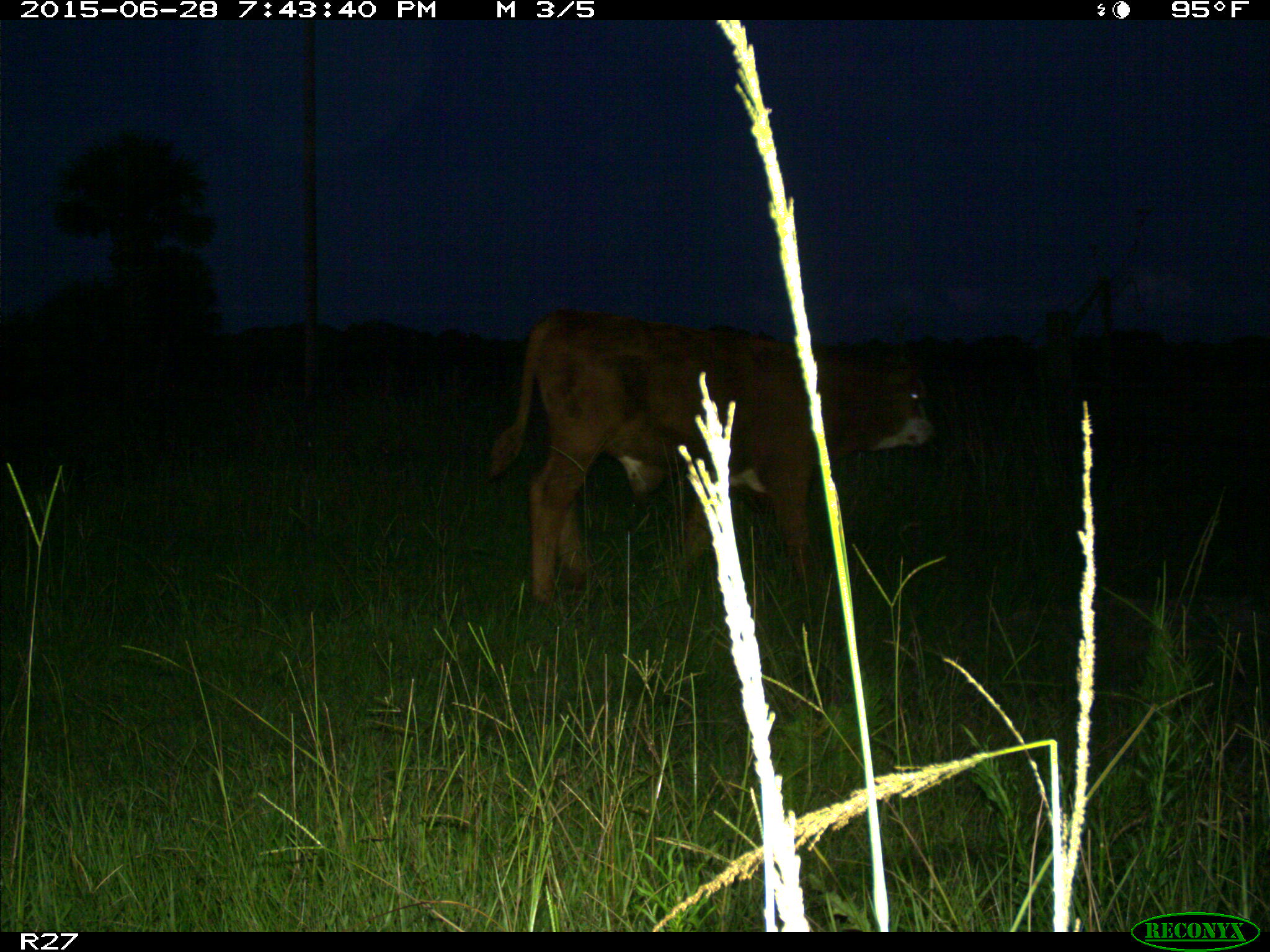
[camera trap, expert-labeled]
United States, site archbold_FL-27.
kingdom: Animalia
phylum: Chordata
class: Mammalia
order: Artiodactyla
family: Bovidae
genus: Bos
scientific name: Bos taurus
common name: domestic cow